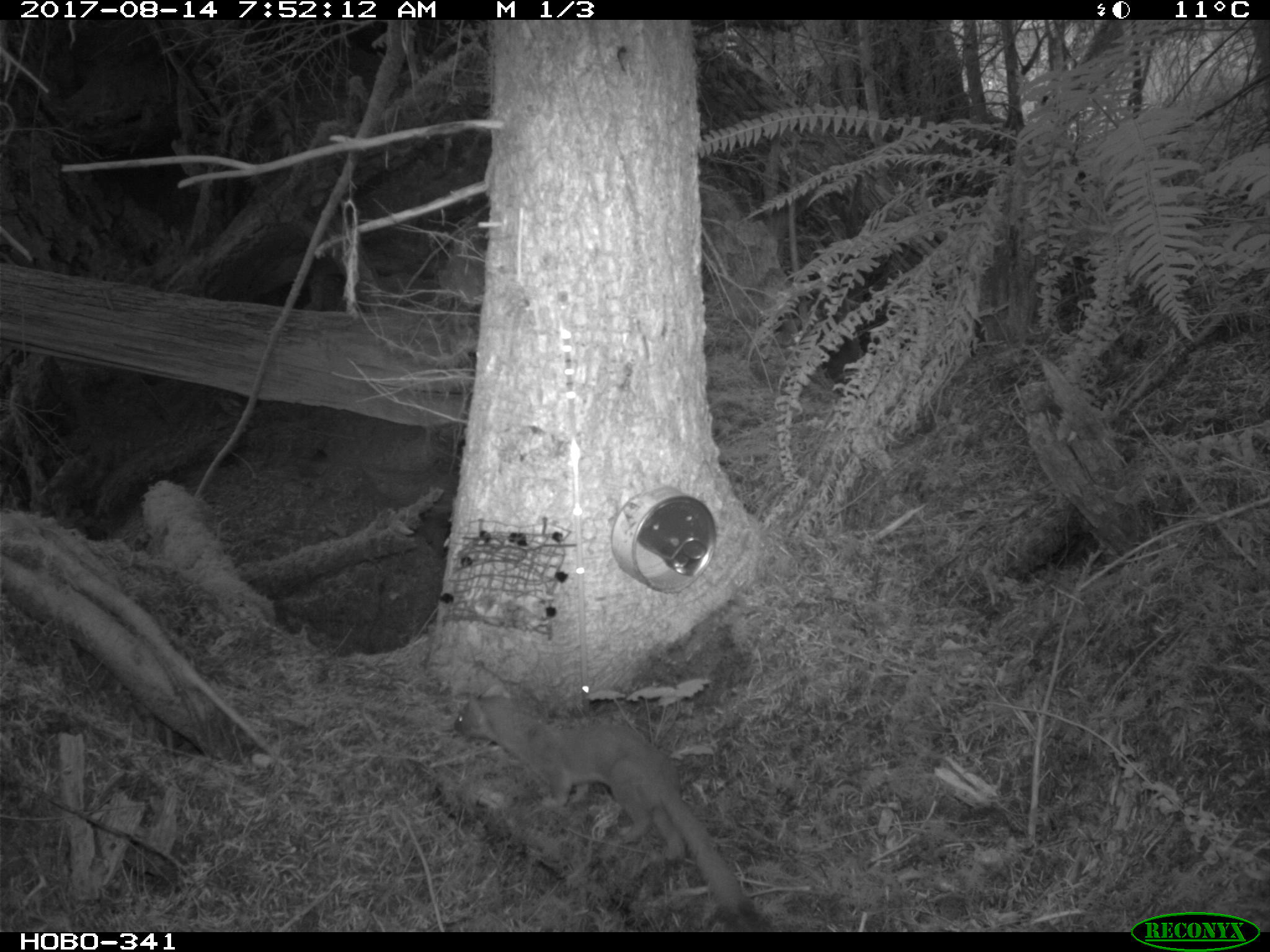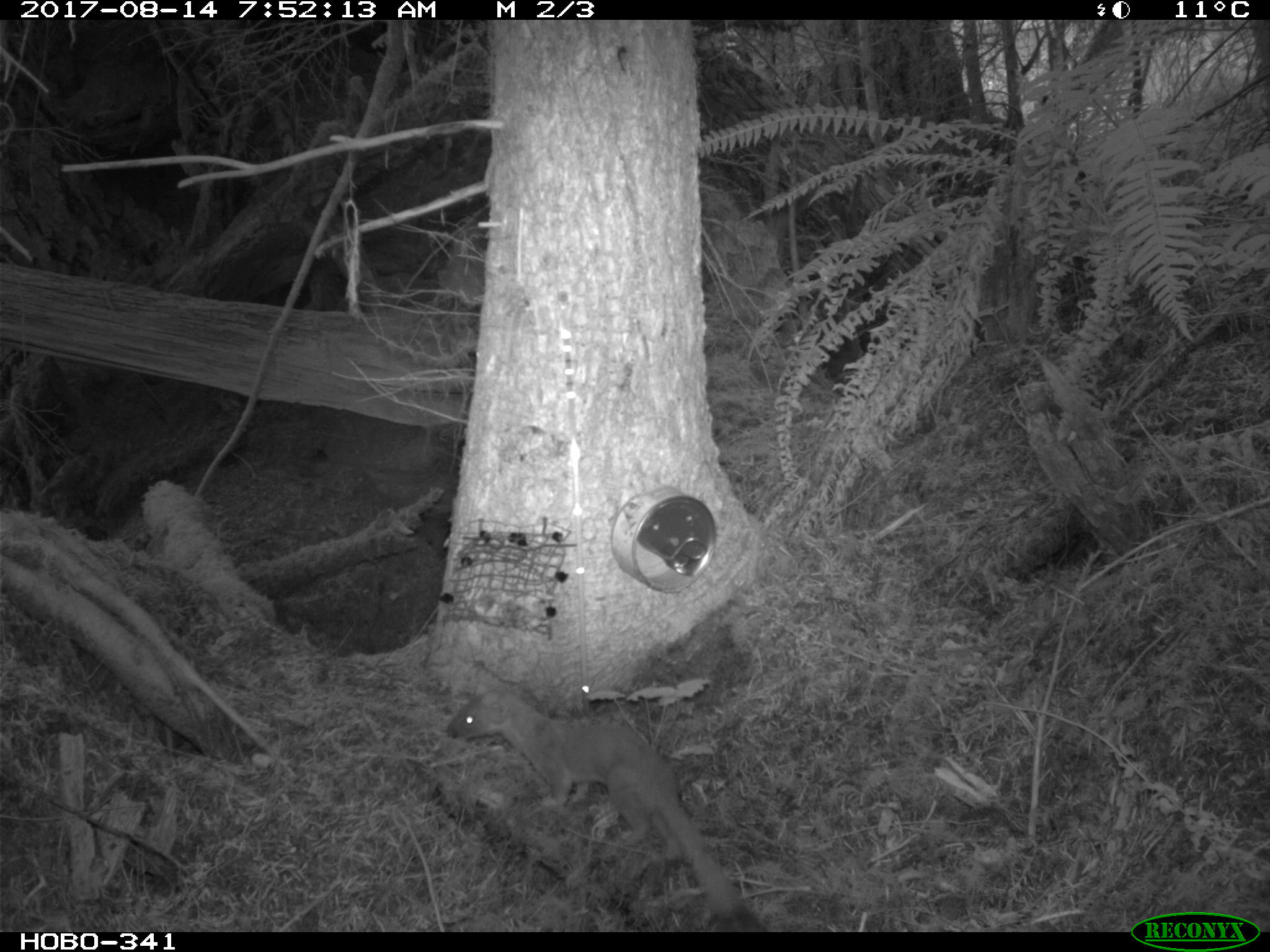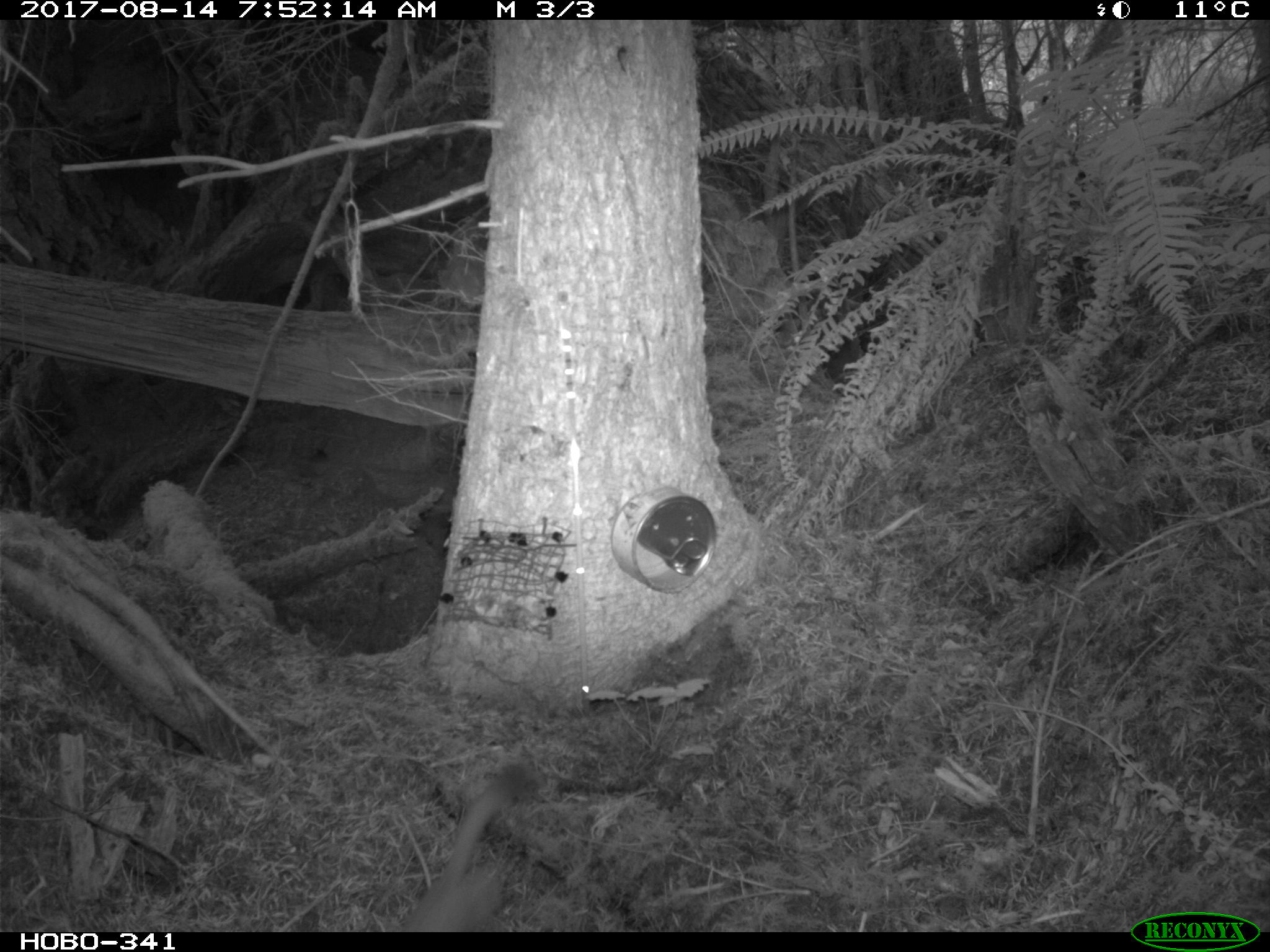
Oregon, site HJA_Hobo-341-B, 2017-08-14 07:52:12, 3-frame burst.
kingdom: Animalia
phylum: Chordata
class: Mammalia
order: Carnivora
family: Mustelidae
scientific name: Mustelidae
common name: weasel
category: weasel family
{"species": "weasel family (weasel) (Mustelidae)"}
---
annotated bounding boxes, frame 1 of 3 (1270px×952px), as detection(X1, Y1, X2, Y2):
weasel family: detection(444, 678, 767, 925)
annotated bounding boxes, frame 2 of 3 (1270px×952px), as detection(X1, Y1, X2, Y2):
weasel family: detection(436, 681, 763, 931)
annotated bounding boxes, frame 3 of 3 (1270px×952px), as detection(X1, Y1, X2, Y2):
weasel family: detection(374, 762, 512, 928)